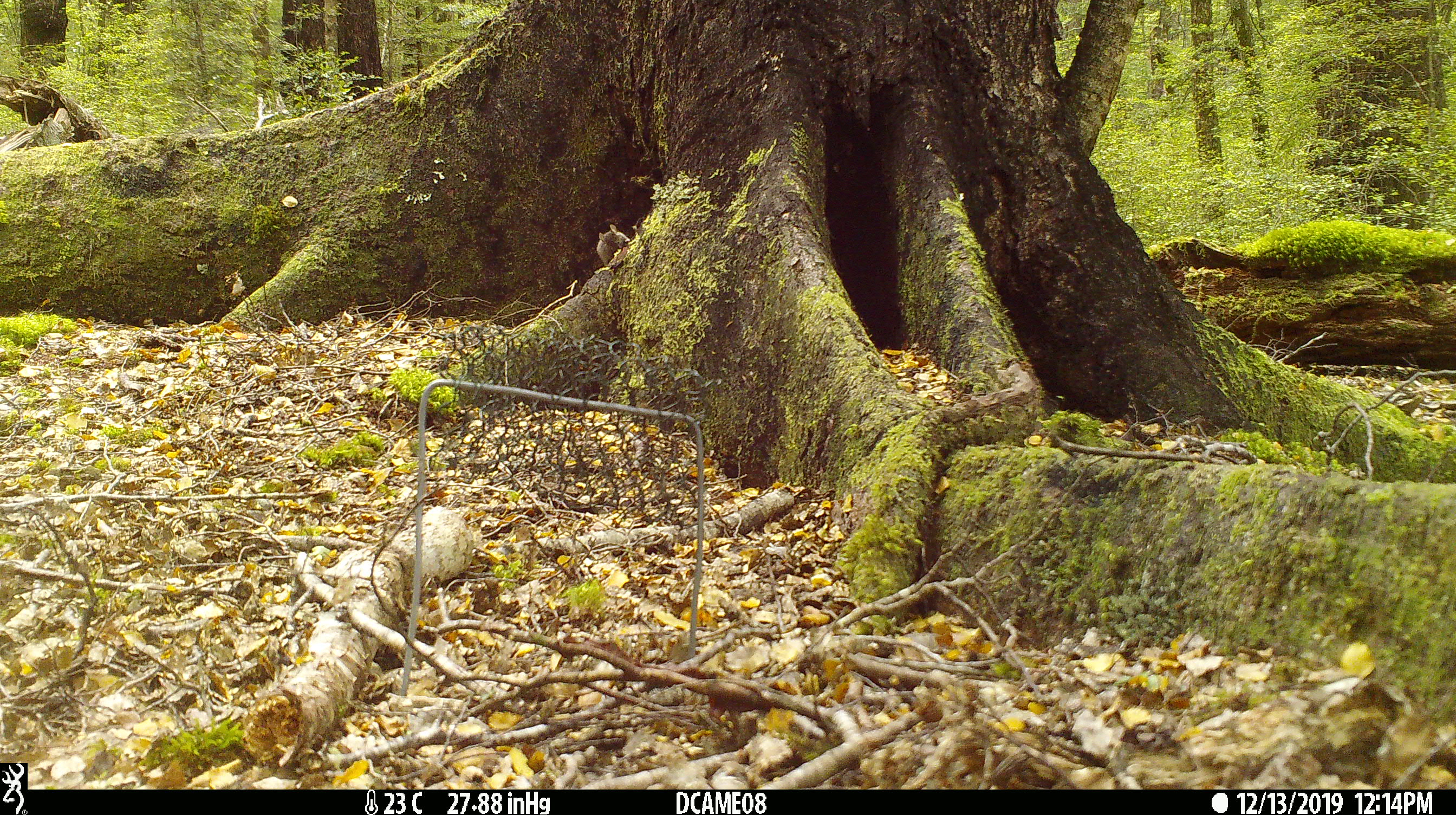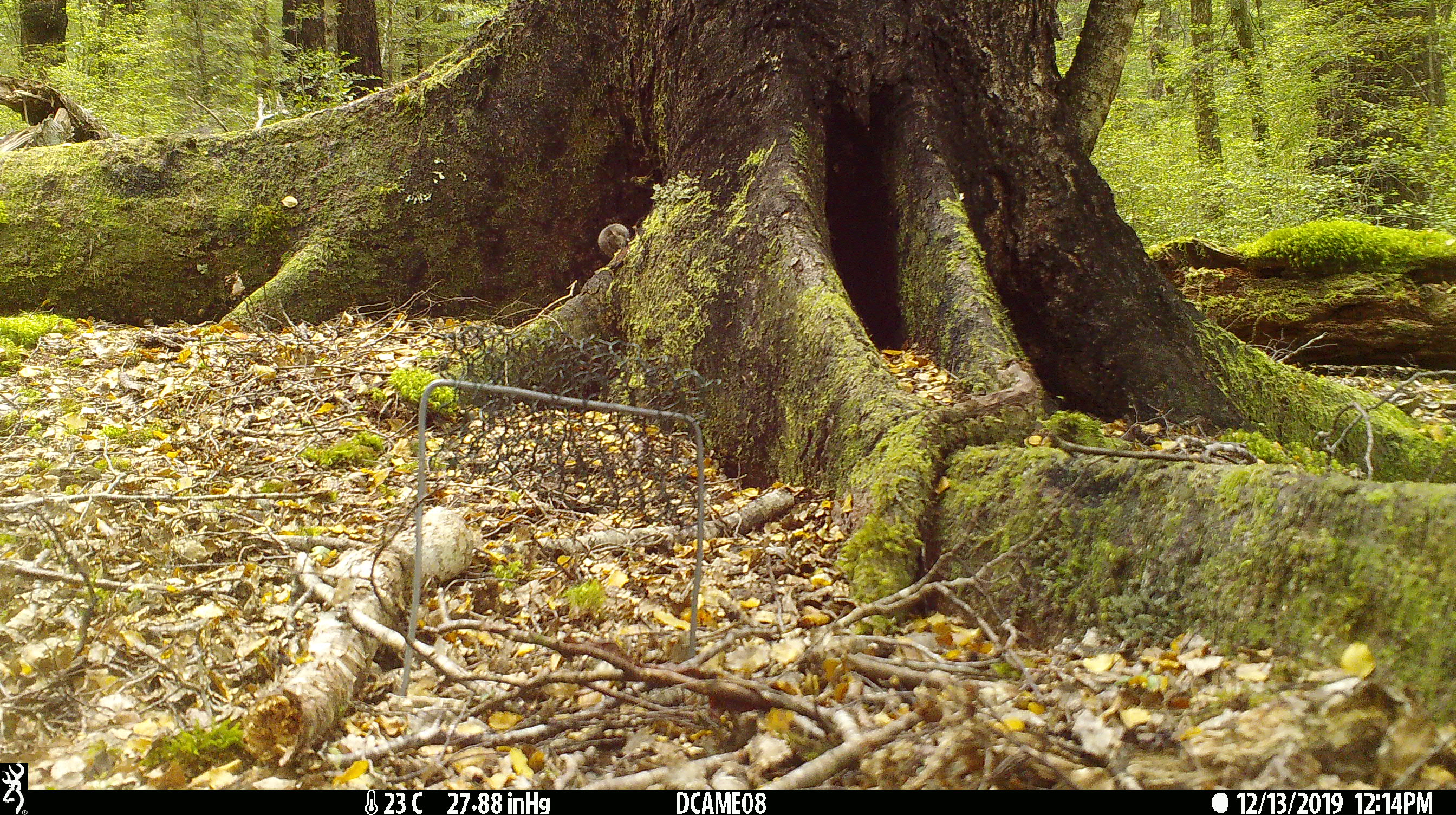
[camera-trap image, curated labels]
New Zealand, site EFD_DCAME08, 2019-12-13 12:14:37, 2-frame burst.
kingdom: Animalia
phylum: Chordata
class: Mammalia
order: Rodentia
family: Muridae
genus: Mus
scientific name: Mus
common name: mouse